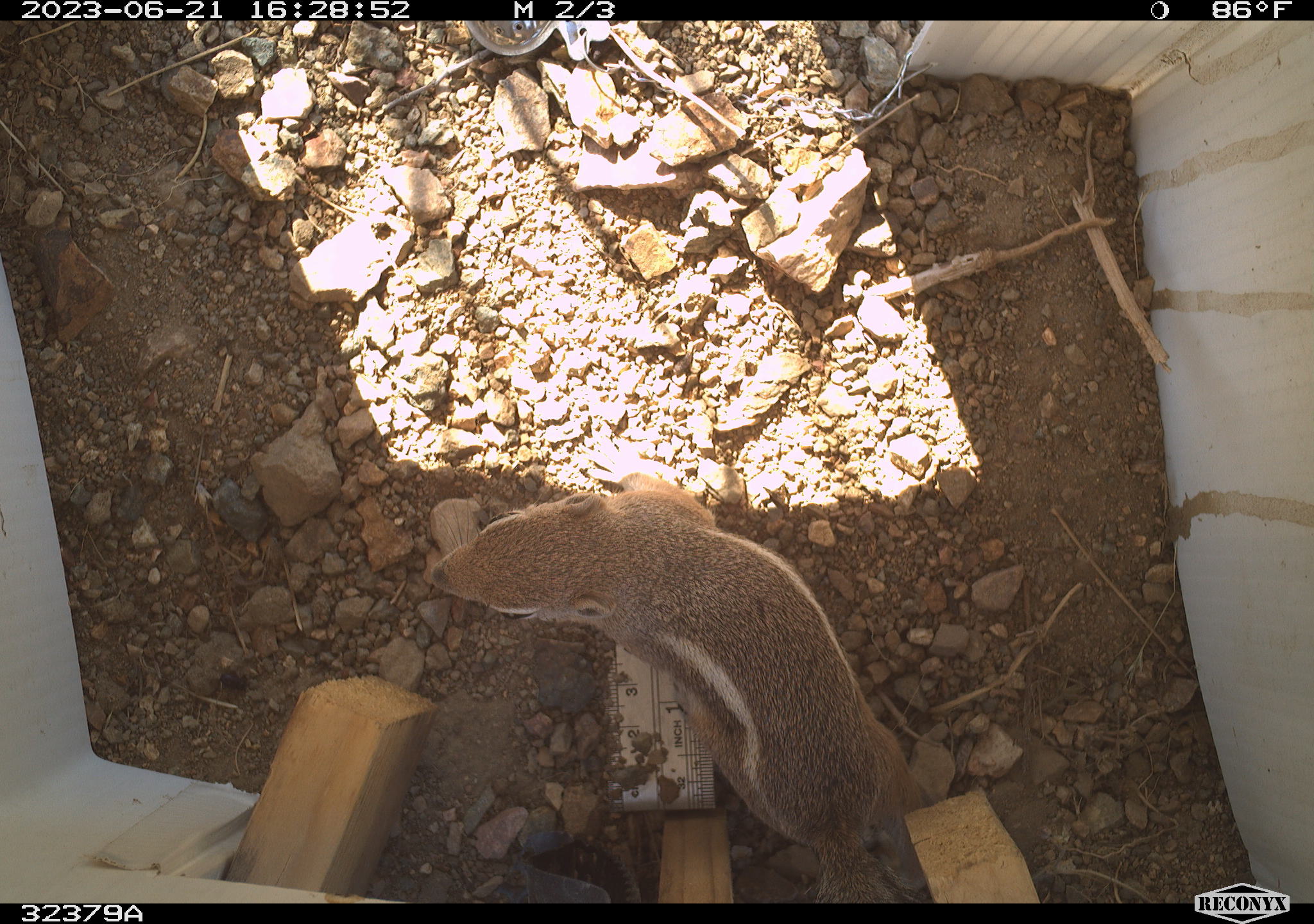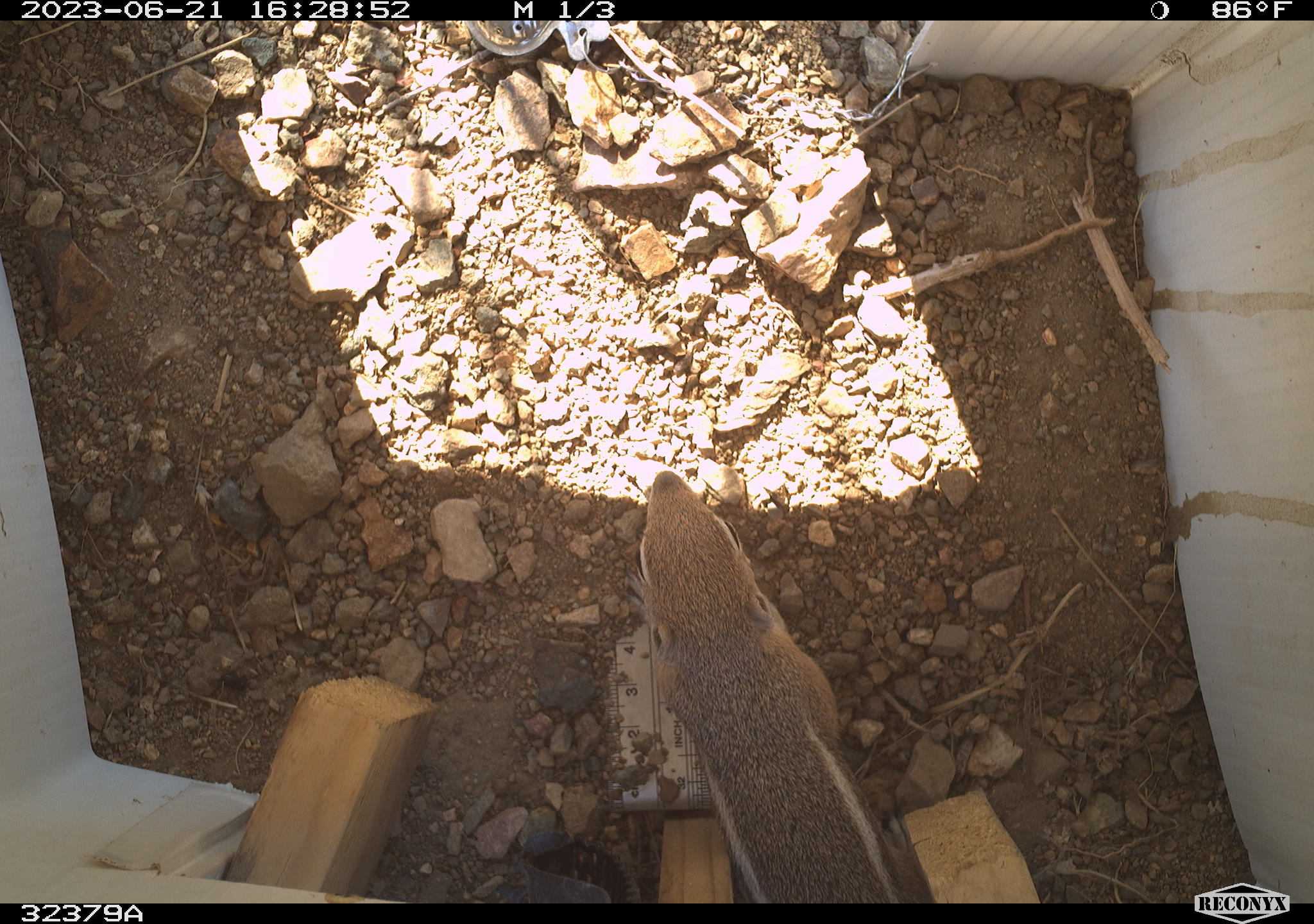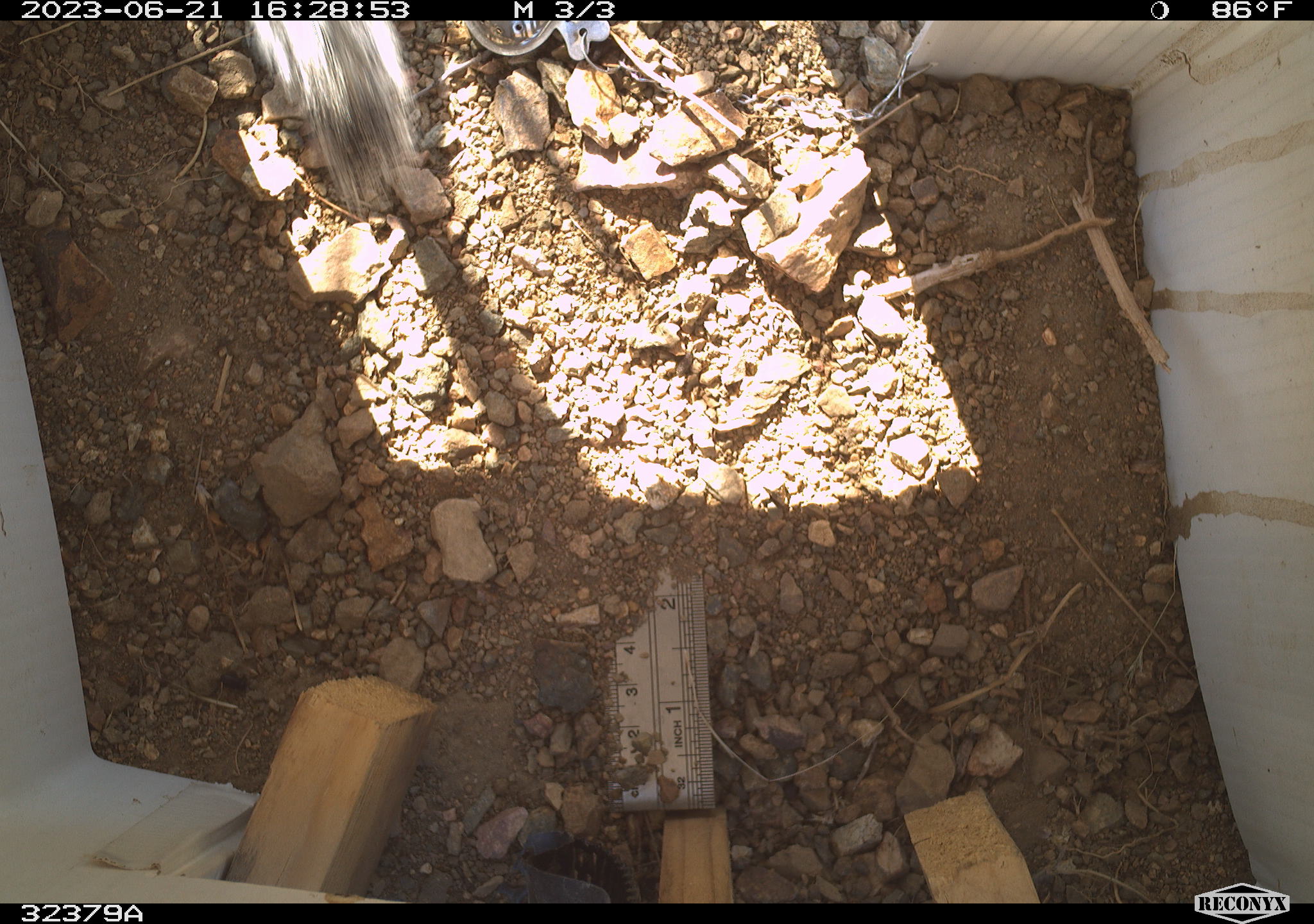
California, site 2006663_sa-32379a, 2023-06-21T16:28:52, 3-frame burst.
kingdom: Animalia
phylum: Chordata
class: Mammalia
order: Rodentia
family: Sciuridae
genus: Ammospermophilus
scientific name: Ammospermophilus leucurus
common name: white-tailed antelope squirrel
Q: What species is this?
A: White-tailed antelope squirrel (Ammospermophilus leucurus).